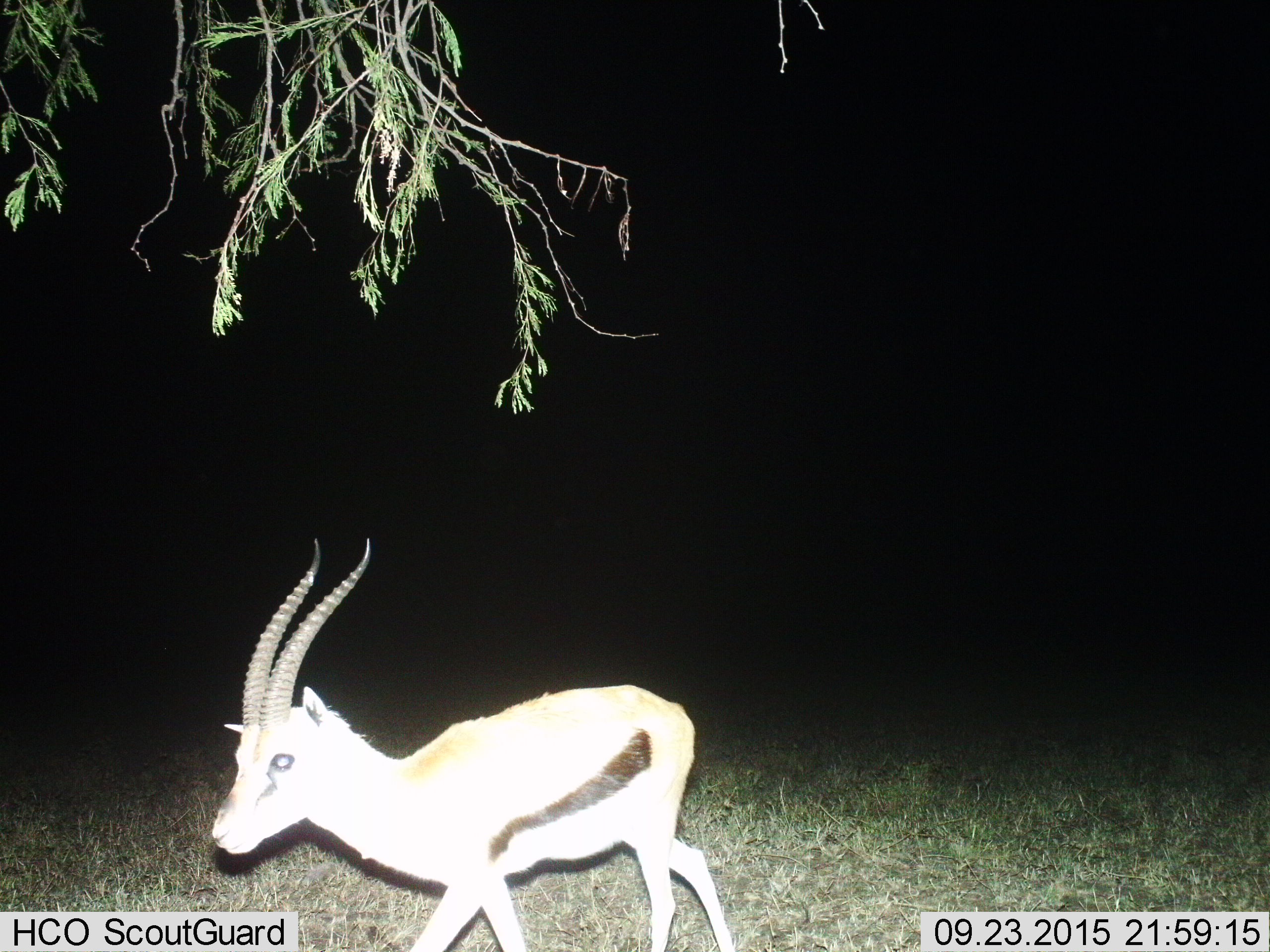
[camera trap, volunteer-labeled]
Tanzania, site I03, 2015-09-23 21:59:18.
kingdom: Animalia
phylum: Chordata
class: Mammalia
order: Artiodactyla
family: Bovidae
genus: Eudorcas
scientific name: Eudorcas thomsonii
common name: thomson's gazelle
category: gazellethomsons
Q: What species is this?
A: Gazellethomsons (thomson's gazelle) (Eudorcas thomsonii).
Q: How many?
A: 1.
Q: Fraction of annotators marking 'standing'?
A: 30%.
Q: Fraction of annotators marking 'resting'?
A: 0%.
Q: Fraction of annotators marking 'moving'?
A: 80%.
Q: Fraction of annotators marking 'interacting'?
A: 0%.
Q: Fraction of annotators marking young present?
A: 10%.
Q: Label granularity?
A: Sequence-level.